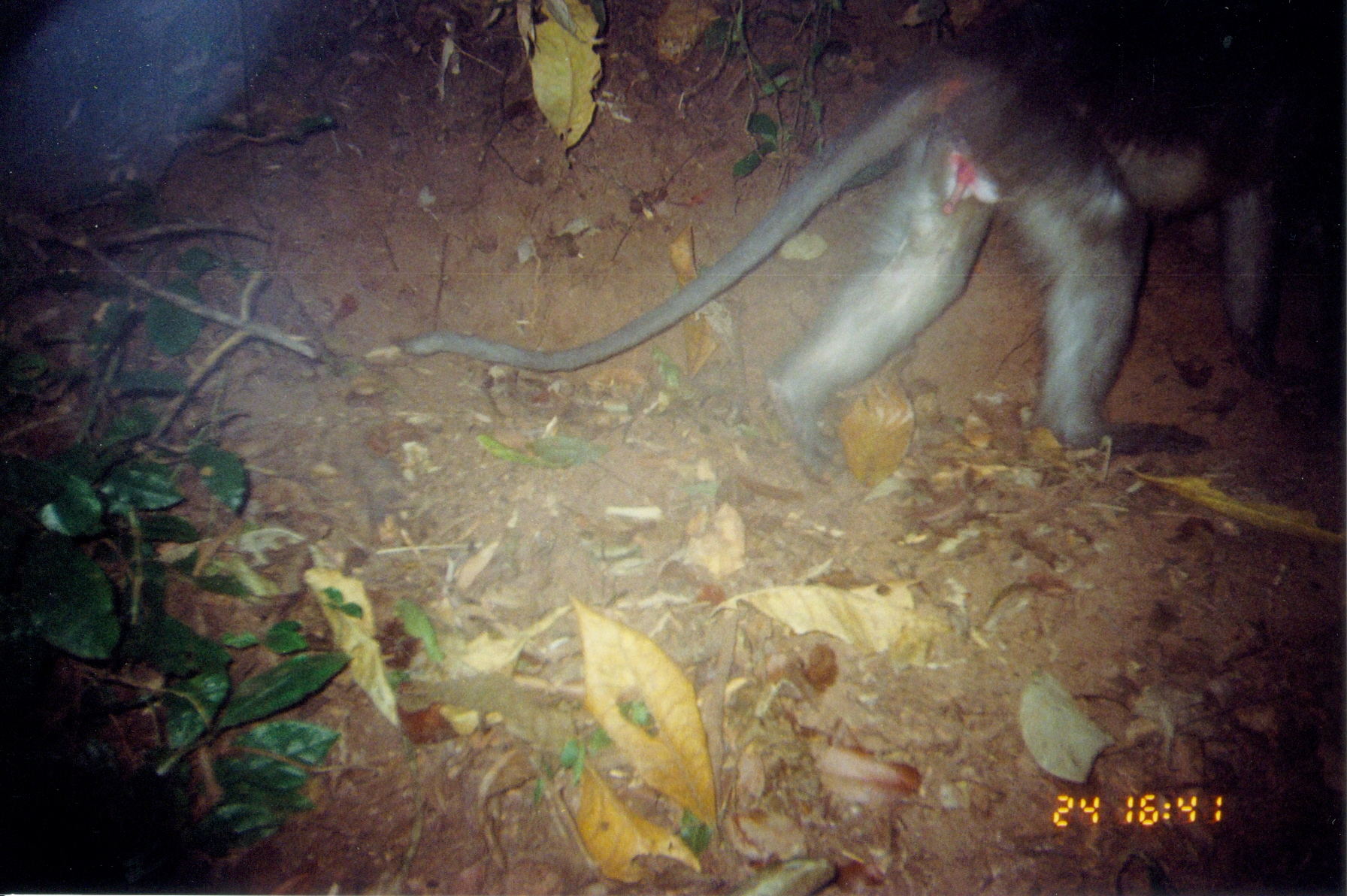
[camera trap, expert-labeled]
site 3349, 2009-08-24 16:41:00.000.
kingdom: Animalia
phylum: Chordata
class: Mammalia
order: Primates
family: Cercopithecidae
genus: Cercocebus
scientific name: Cercocebus sanjei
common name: sanje mangabey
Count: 1.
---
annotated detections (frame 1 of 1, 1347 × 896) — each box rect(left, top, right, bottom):
cercocebus sanjei: rect(390, 1, 1347, 487)